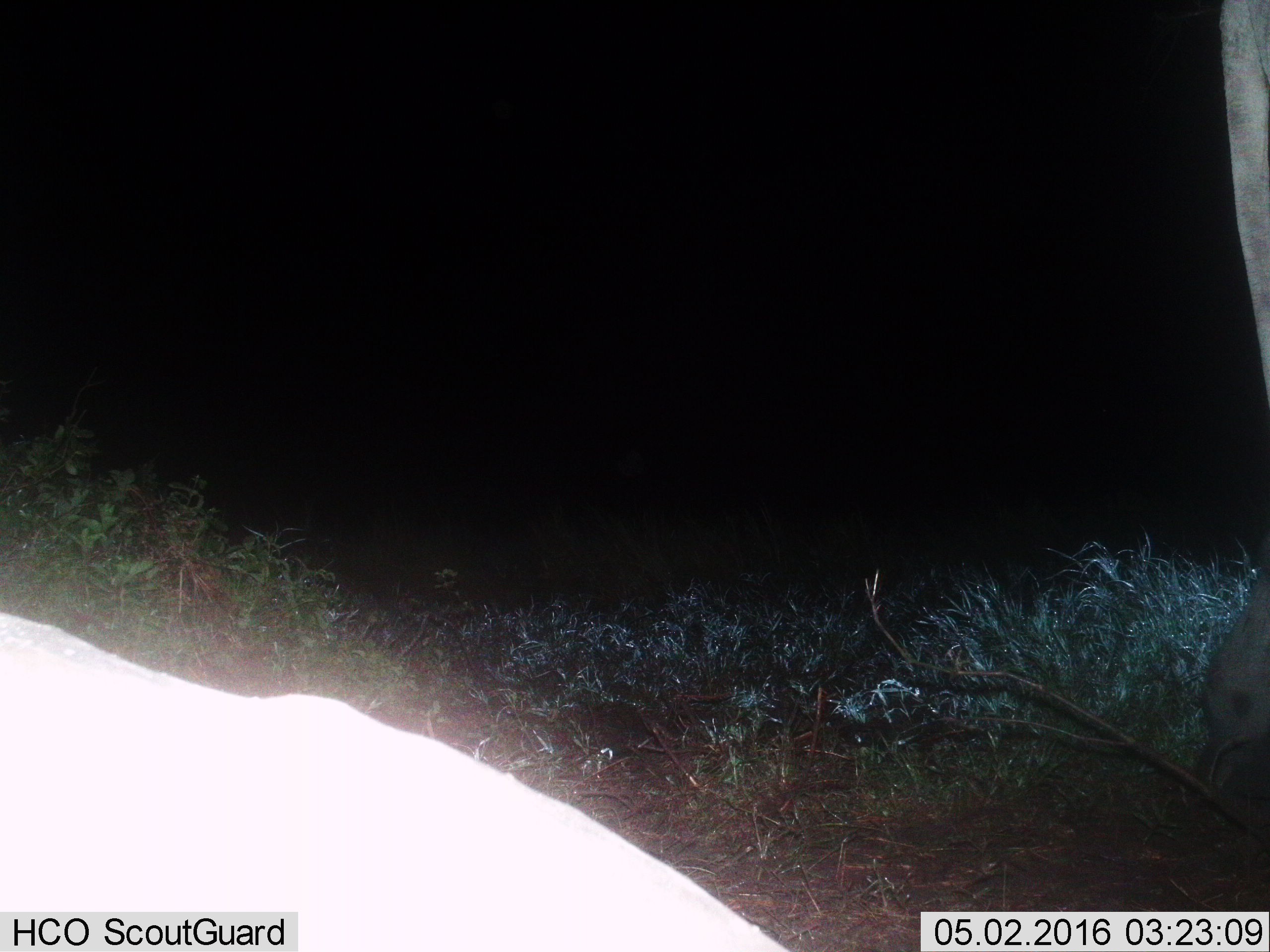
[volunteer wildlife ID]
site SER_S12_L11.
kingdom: Animalia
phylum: Chordata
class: Mammalia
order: Proboscidea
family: Elephantidae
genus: Loxodonta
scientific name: Loxodonta africana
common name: african bush elephant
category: elephant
Elephant (african bush elephant) (Loxodonta africana), count 2. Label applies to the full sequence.